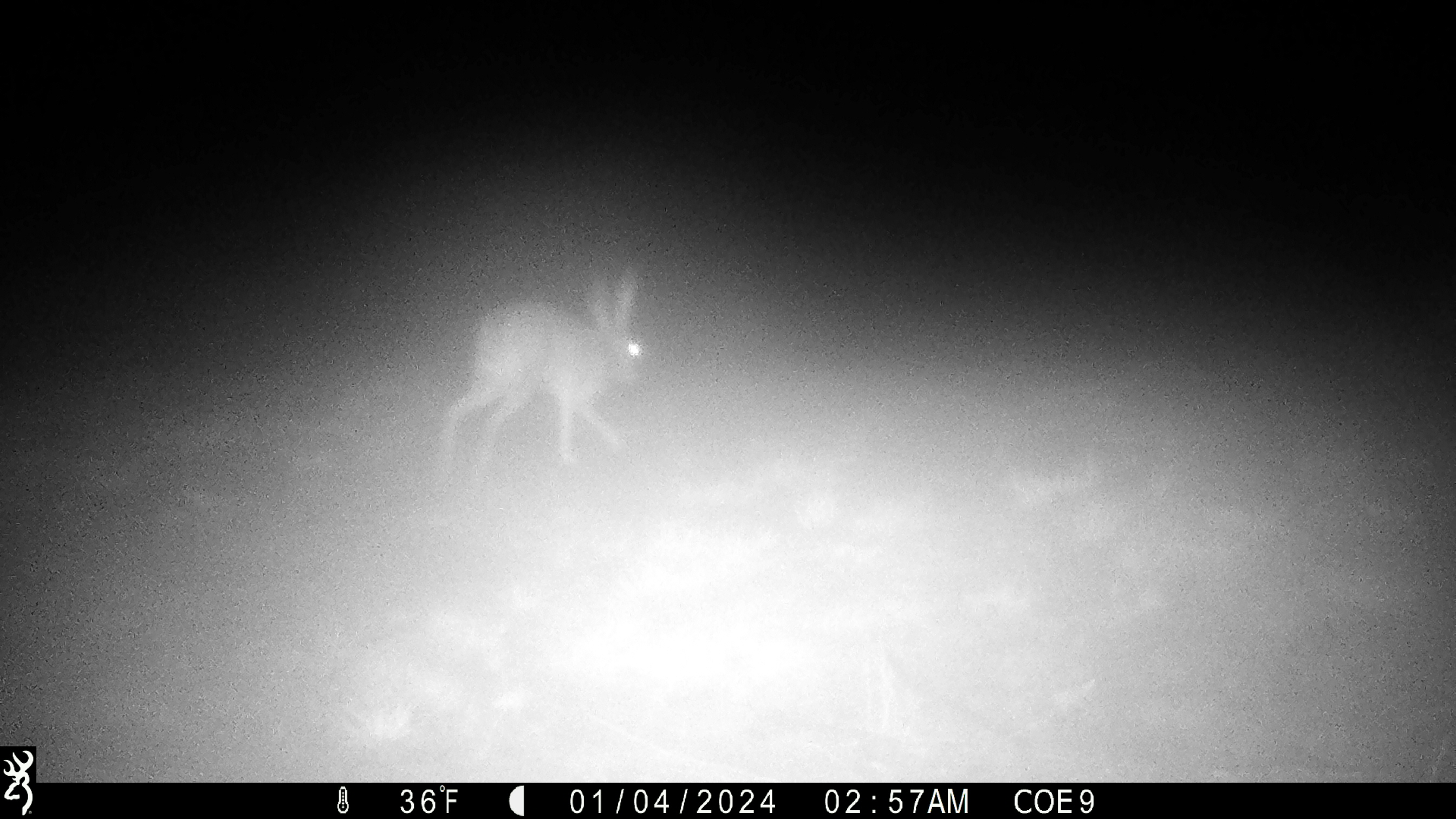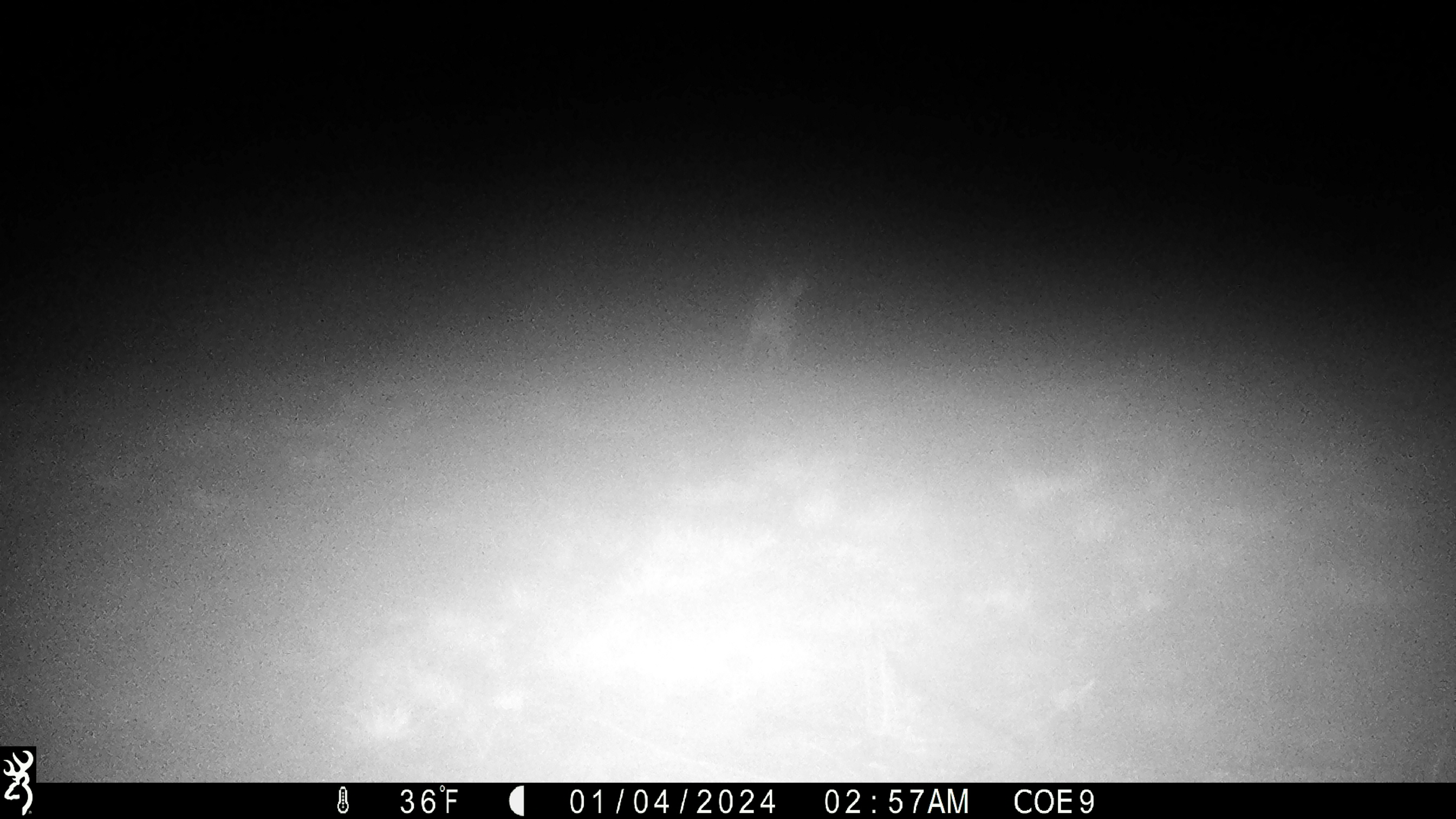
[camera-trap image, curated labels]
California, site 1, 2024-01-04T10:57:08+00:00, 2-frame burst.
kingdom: Animalia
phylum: Chordata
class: Mammalia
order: Lagomorpha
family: Leporidae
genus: Lepus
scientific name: Lepus californicus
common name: black-tailed jackrabbit